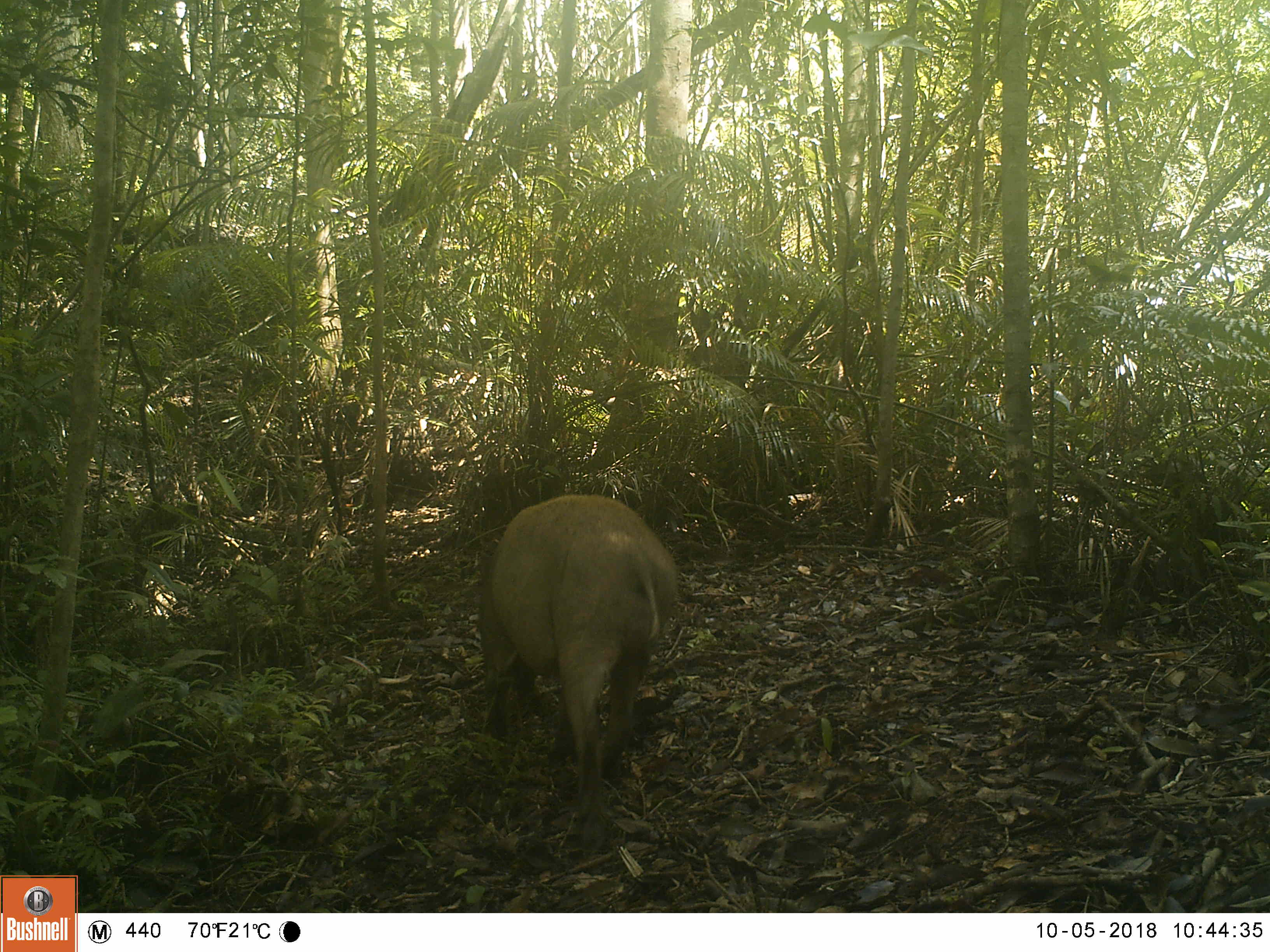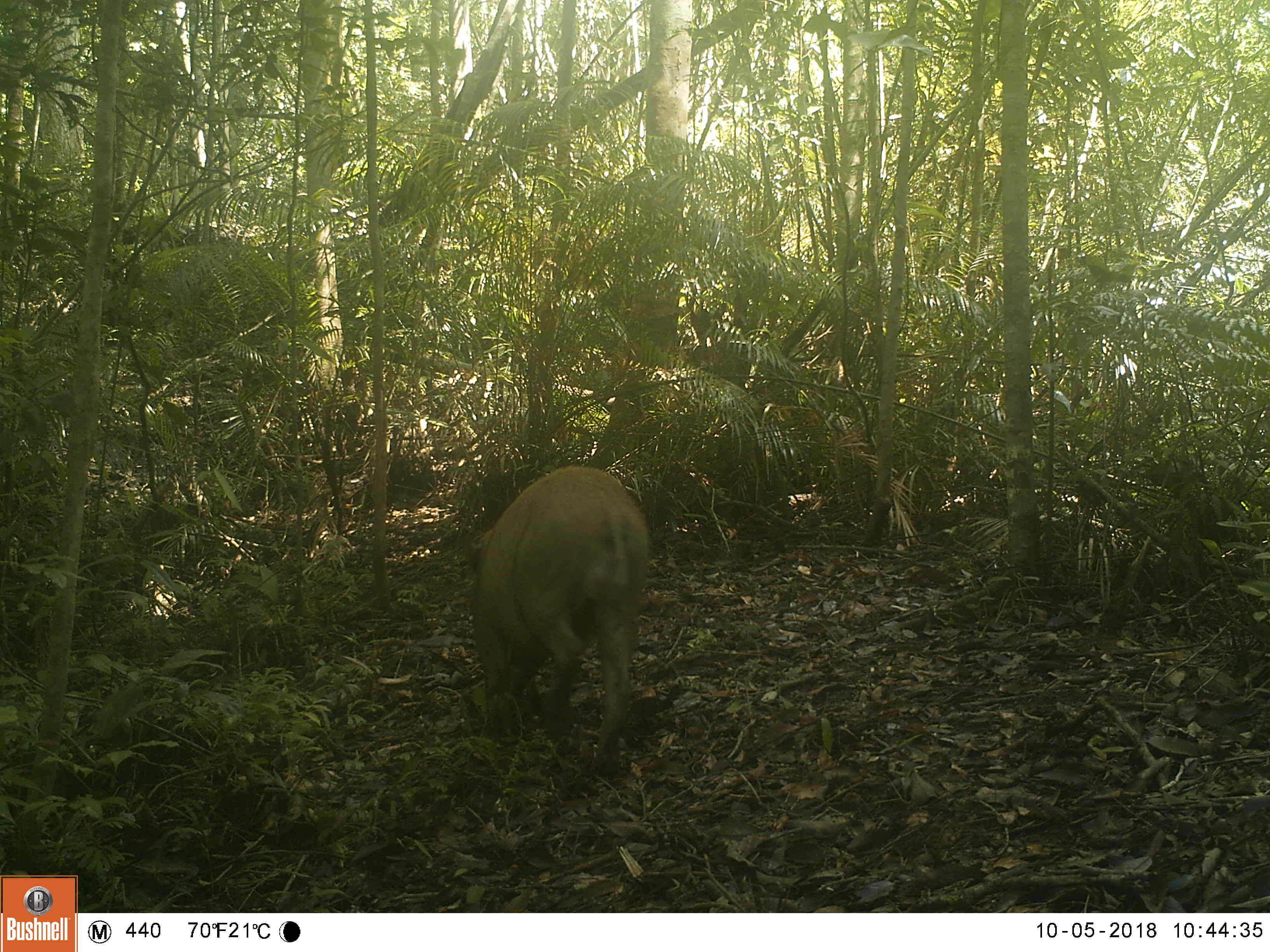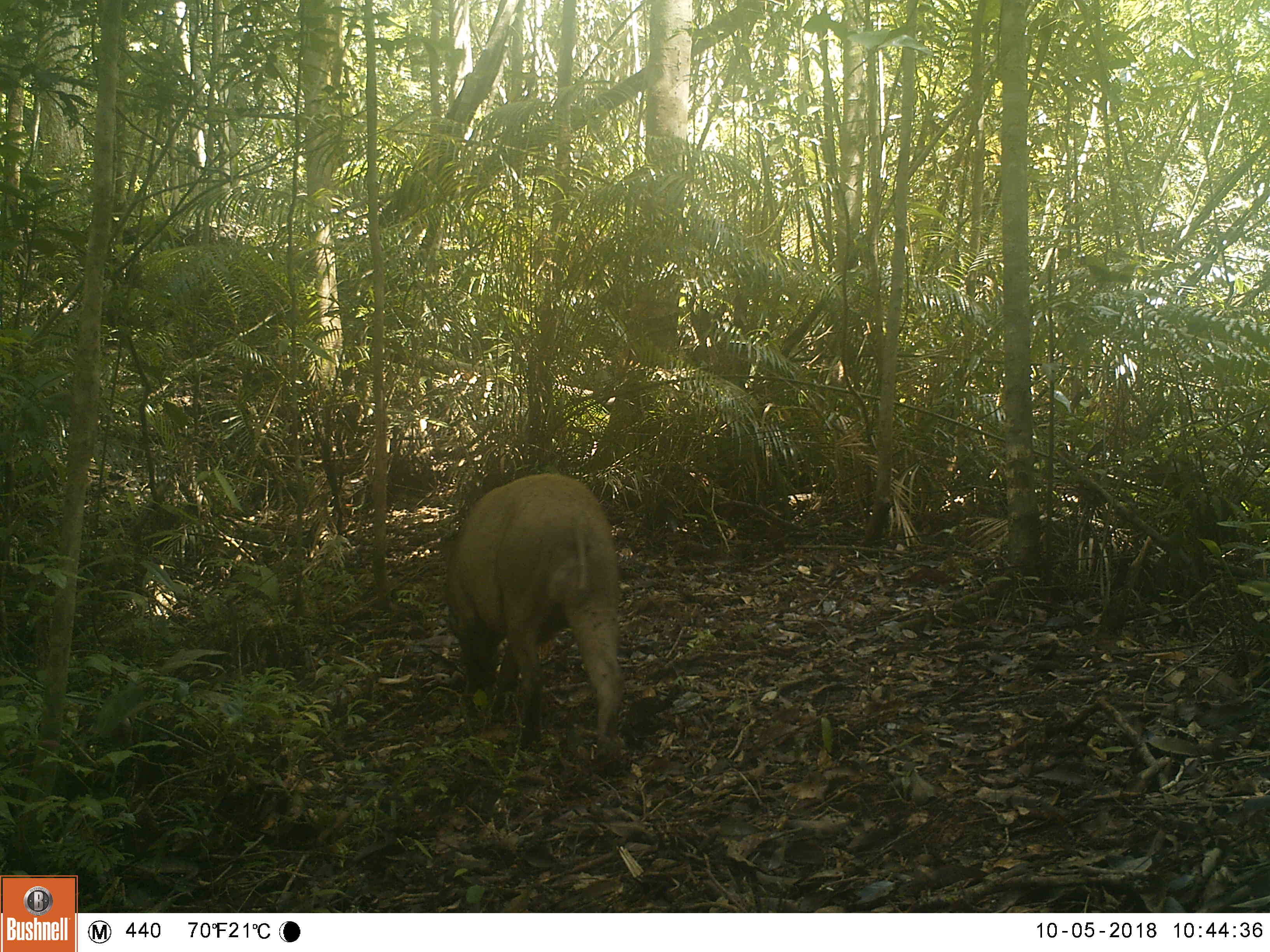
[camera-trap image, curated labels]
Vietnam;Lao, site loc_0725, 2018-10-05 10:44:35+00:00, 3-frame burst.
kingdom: Animalia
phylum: Chordata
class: Mammalia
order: Artiodactyla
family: Suidae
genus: Sus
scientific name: Sus scrofa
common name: eurasian wild pig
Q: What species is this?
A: Eurasian wild pig (Sus scrofa).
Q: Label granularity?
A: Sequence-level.